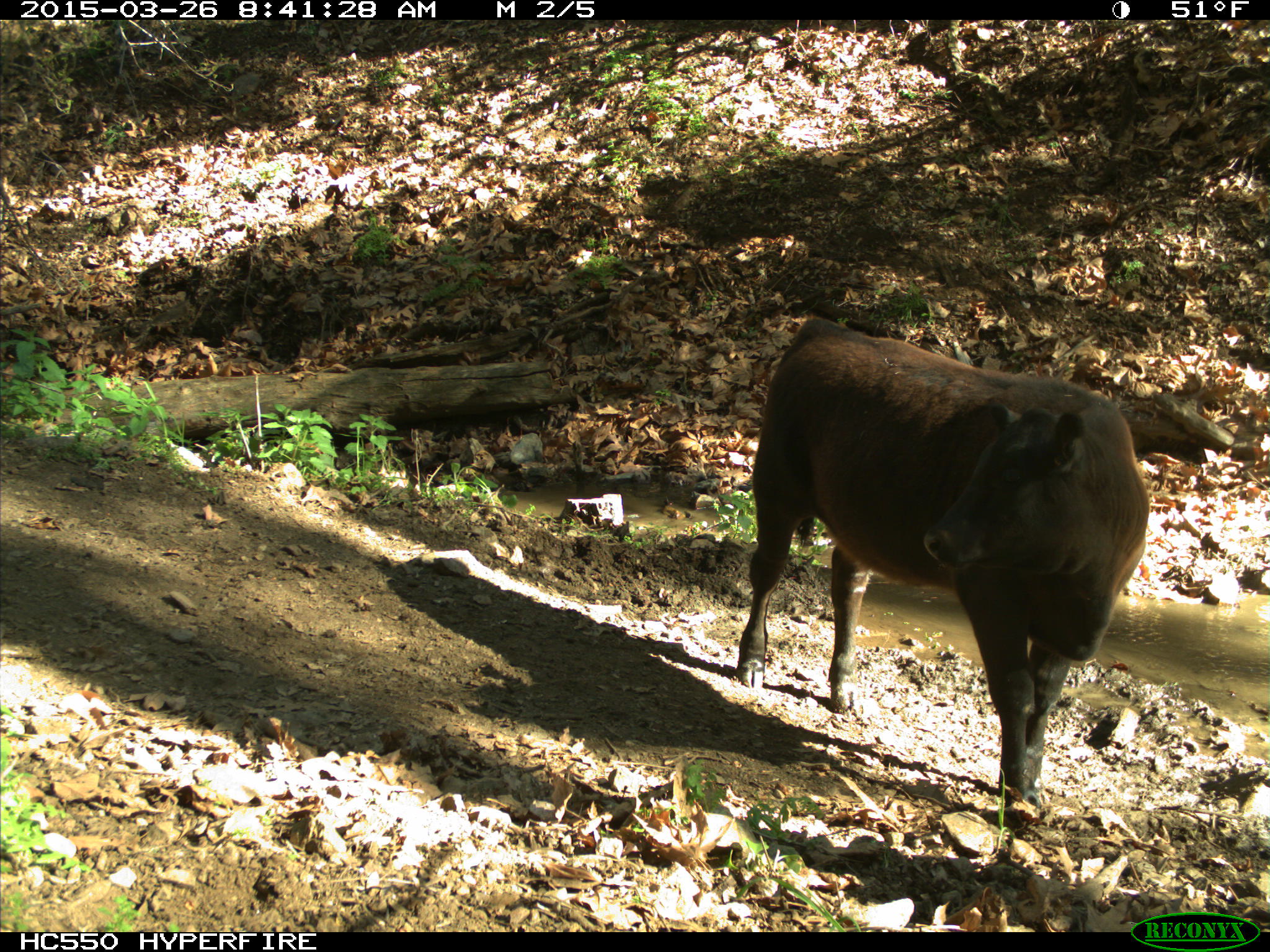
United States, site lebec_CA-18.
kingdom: Animalia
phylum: Chordata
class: Mammalia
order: Artiodactyla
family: Bovidae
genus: Bos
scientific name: Bos taurus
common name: domestic cow